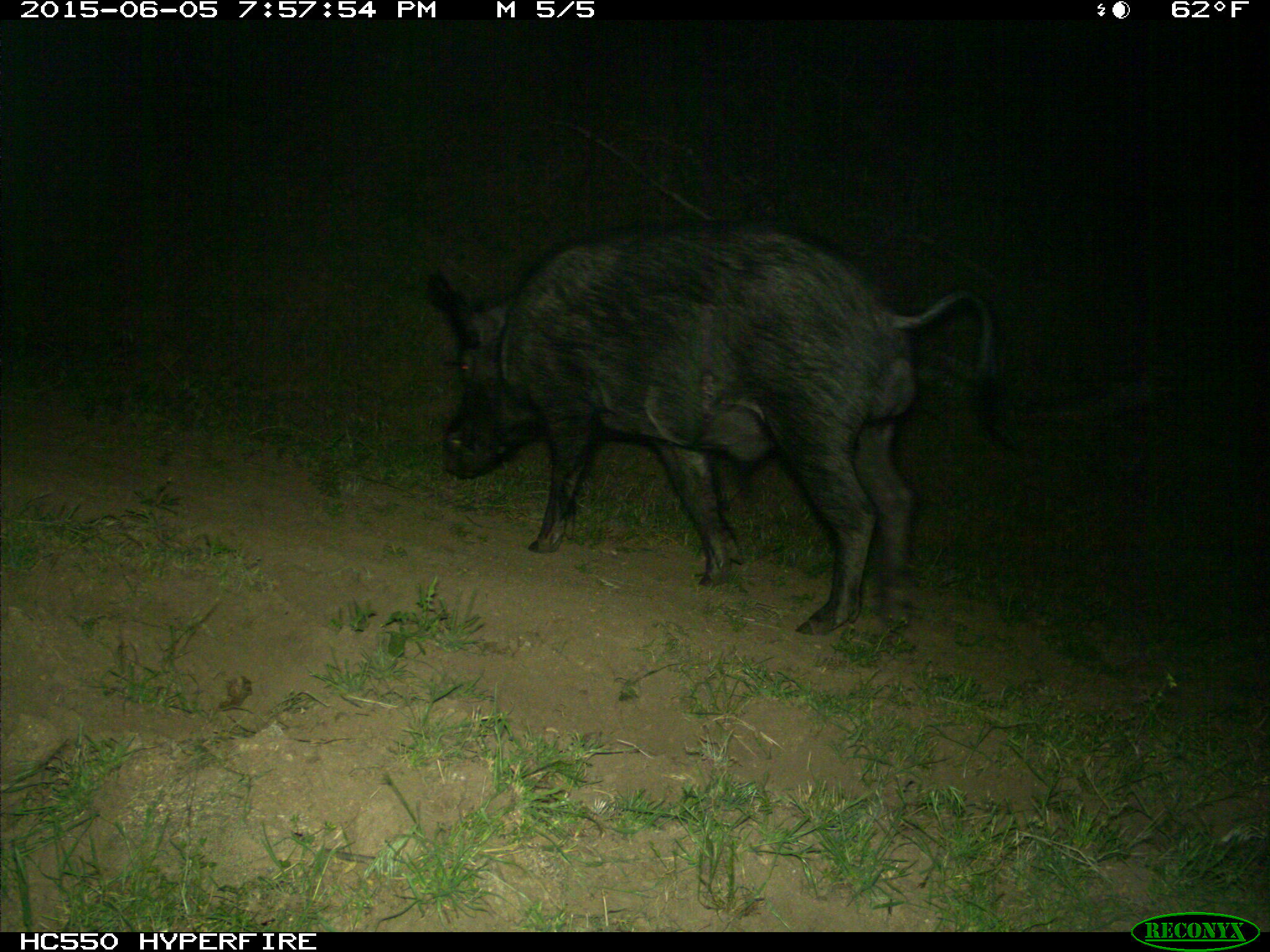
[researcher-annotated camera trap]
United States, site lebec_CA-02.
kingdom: Animalia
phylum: Chordata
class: Mammalia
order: Artiodactyla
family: Suidae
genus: Sus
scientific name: Sus scrofa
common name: wild boar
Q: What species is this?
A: Sus scrofa (wild boar).